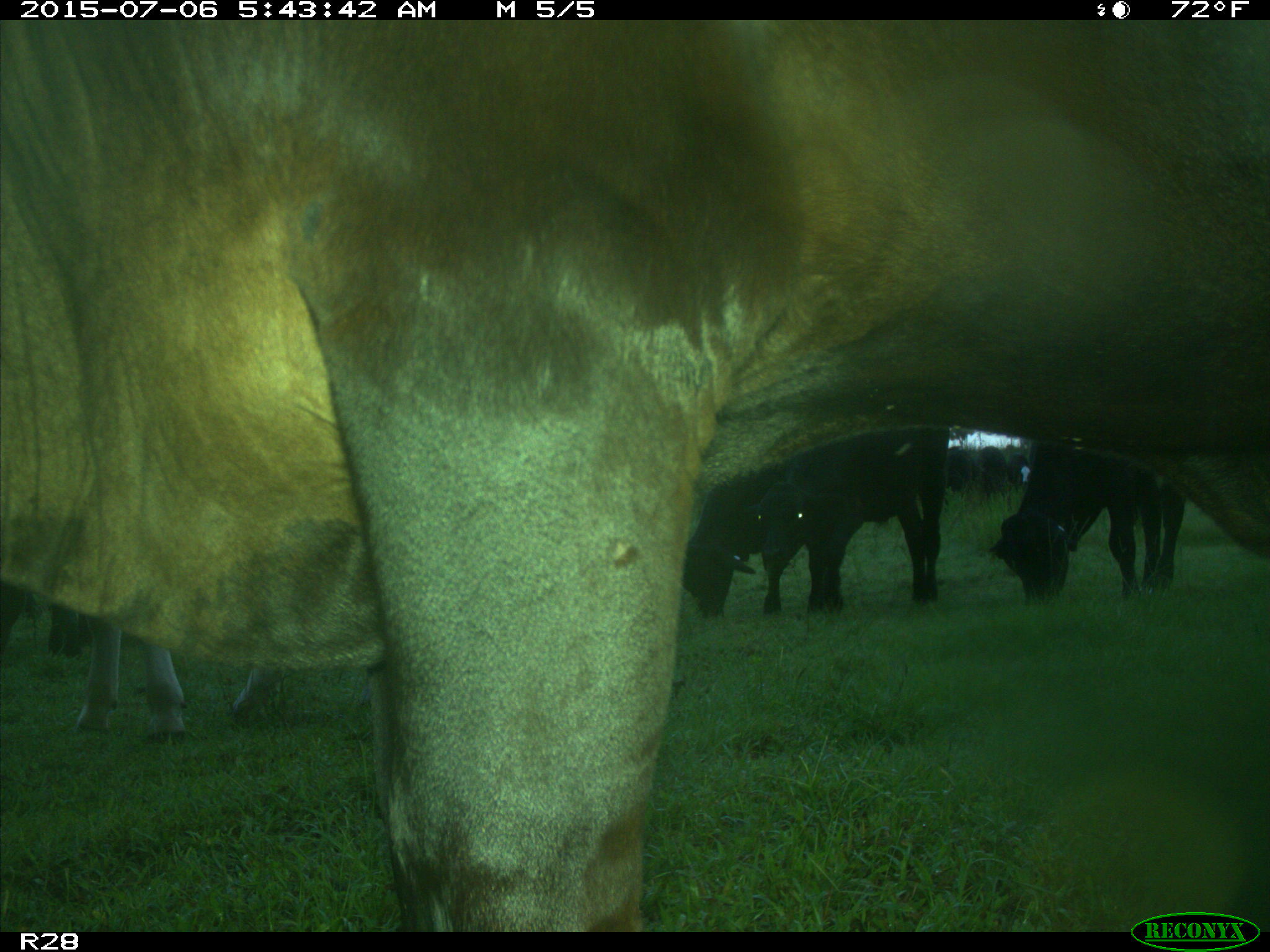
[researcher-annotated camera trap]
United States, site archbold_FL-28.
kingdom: Animalia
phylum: Chordata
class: Mammalia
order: Artiodactyla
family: Bovidae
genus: Bos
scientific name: Bos taurus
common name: domestic cow